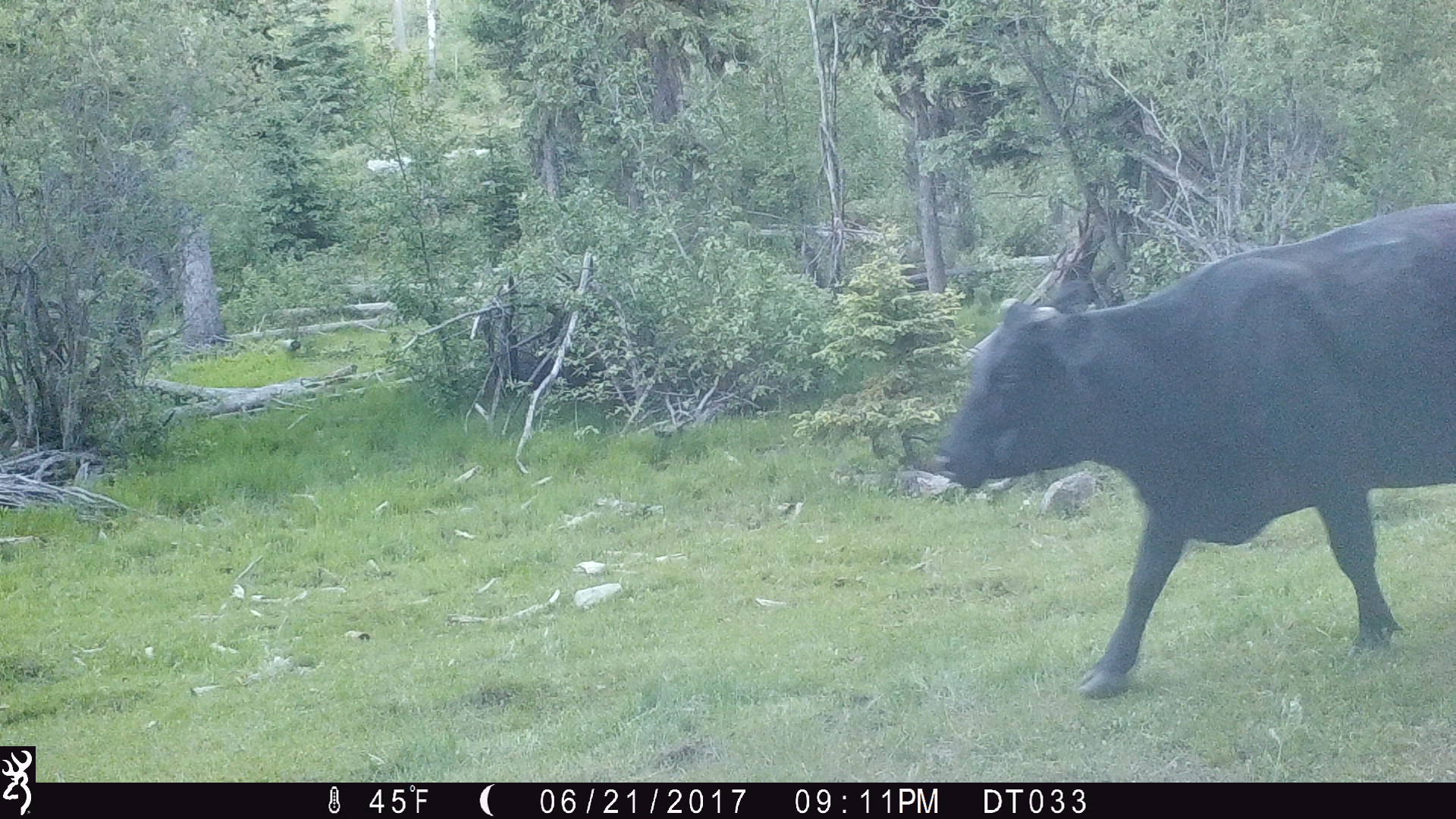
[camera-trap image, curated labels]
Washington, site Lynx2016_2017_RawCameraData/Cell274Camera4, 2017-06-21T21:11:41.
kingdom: Animalia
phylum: Chordata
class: Mammalia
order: Artiodactyla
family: Bovidae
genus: Bos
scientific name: Bos taurus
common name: domestic cattle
Domestic cattle (Bos taurus). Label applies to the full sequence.